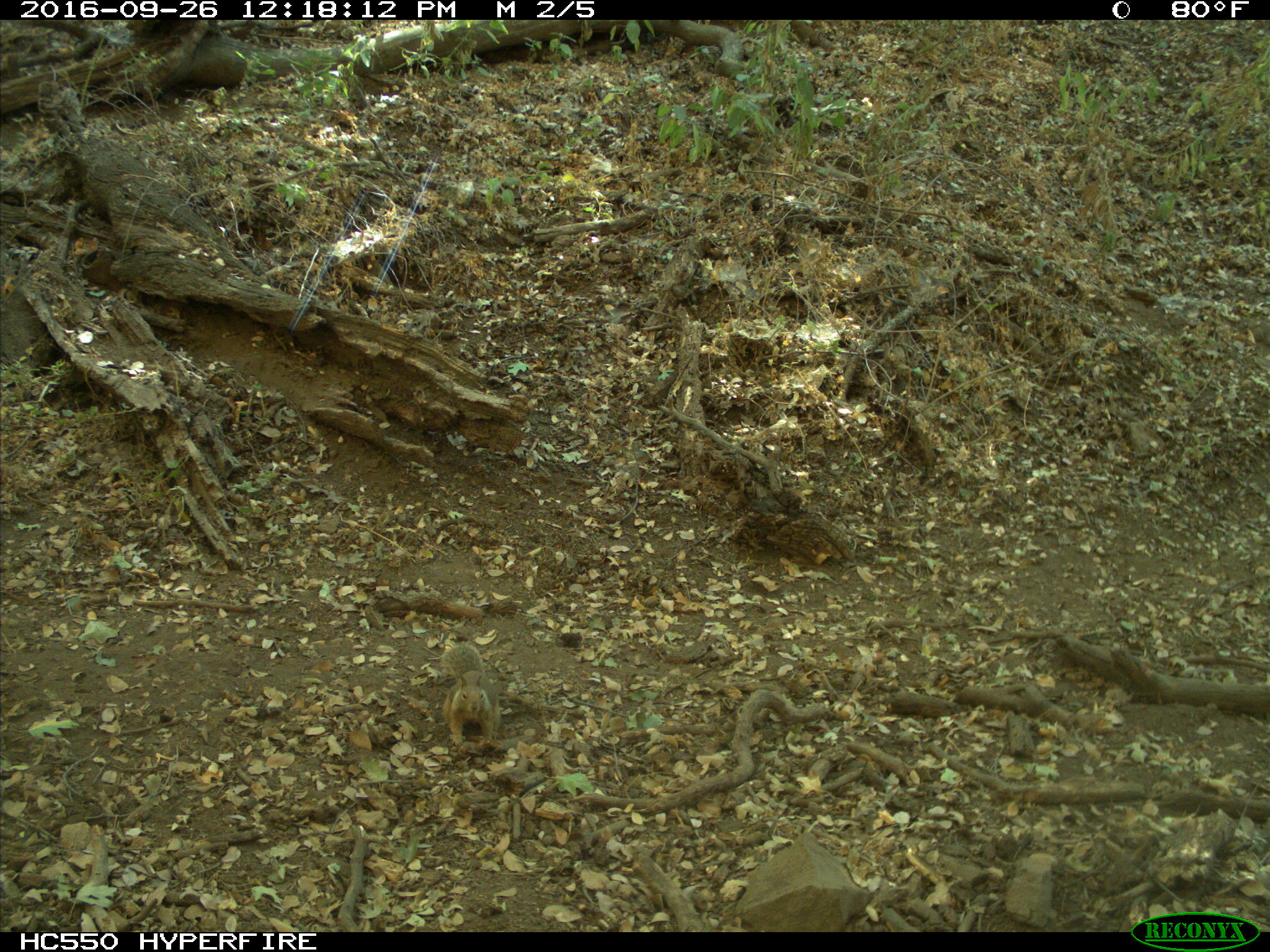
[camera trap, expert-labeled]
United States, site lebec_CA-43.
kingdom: Animalia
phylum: Chordata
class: Mammalia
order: Rodentia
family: Sciuridae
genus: Otospermophilus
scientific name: Otospermophilus beecheyi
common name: california ground squirrel